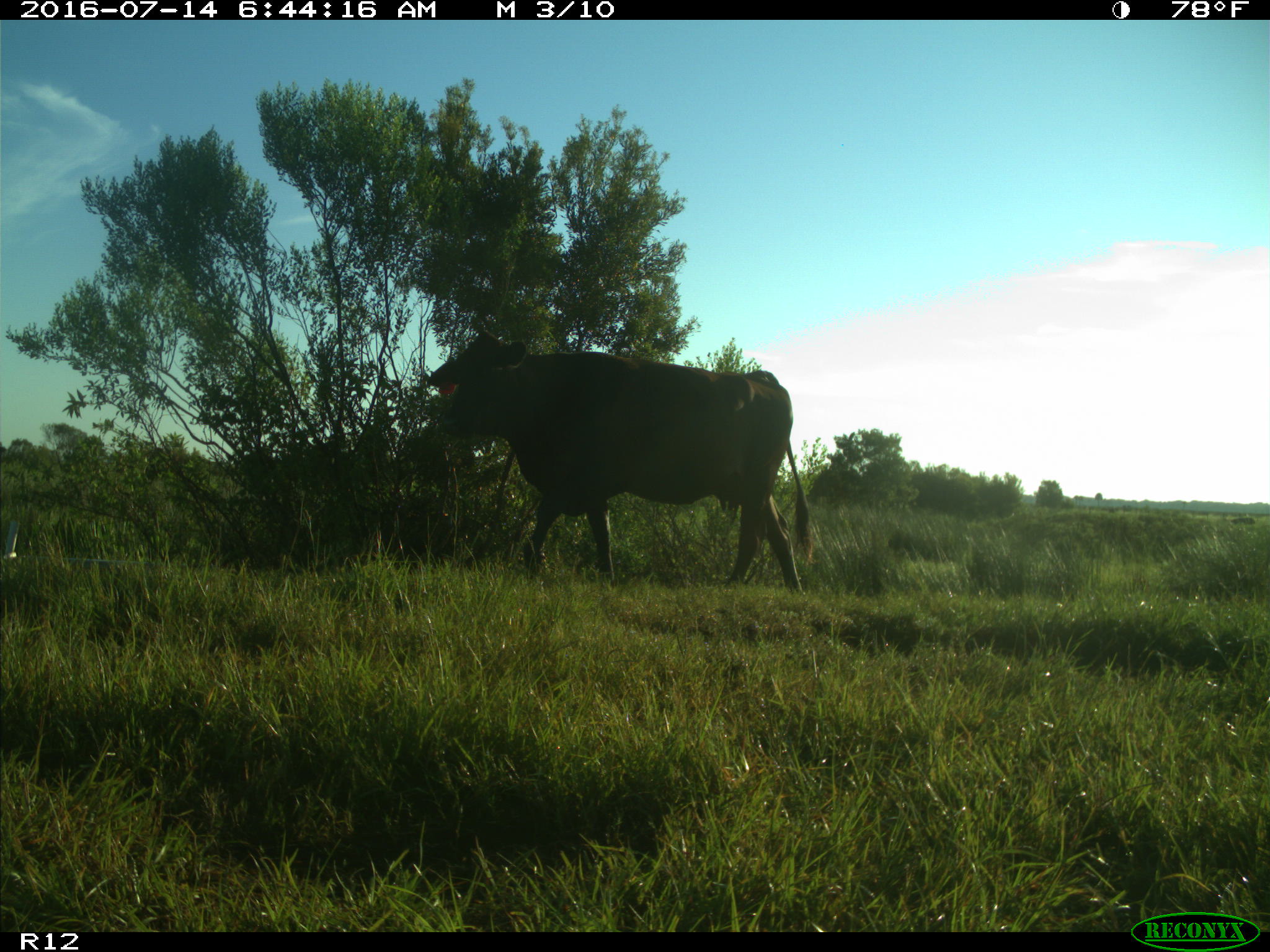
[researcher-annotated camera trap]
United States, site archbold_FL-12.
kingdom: Animalia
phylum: Chordata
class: Mammalia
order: Artiodactyla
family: Bovidae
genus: Bos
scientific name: Bos taurus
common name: domestic cow